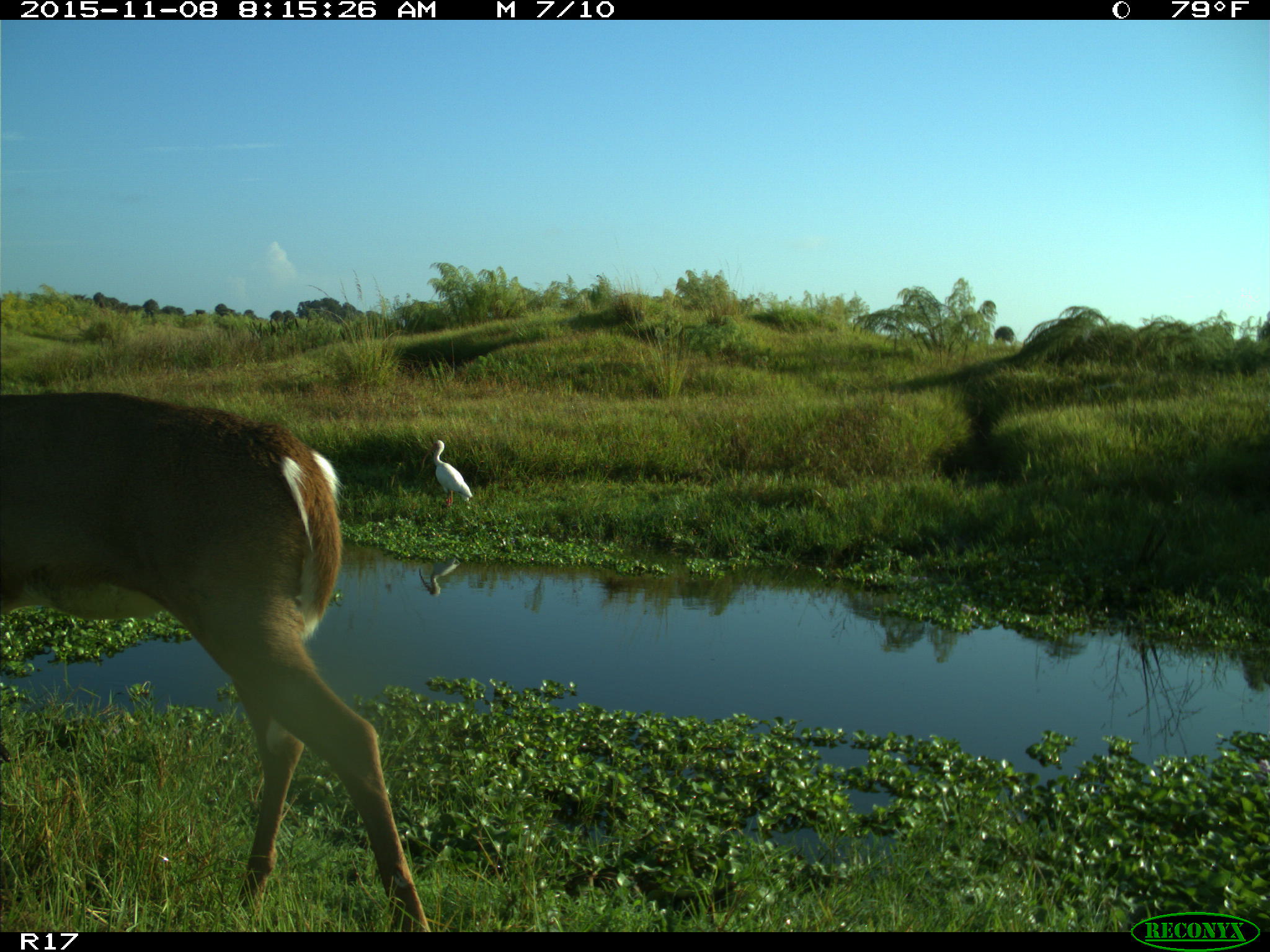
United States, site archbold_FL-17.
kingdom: Animalia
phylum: Chordata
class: Mammalia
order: Artiodactyla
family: Cervidae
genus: Odocoileus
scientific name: Odocoileus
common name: deer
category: unidentified deer